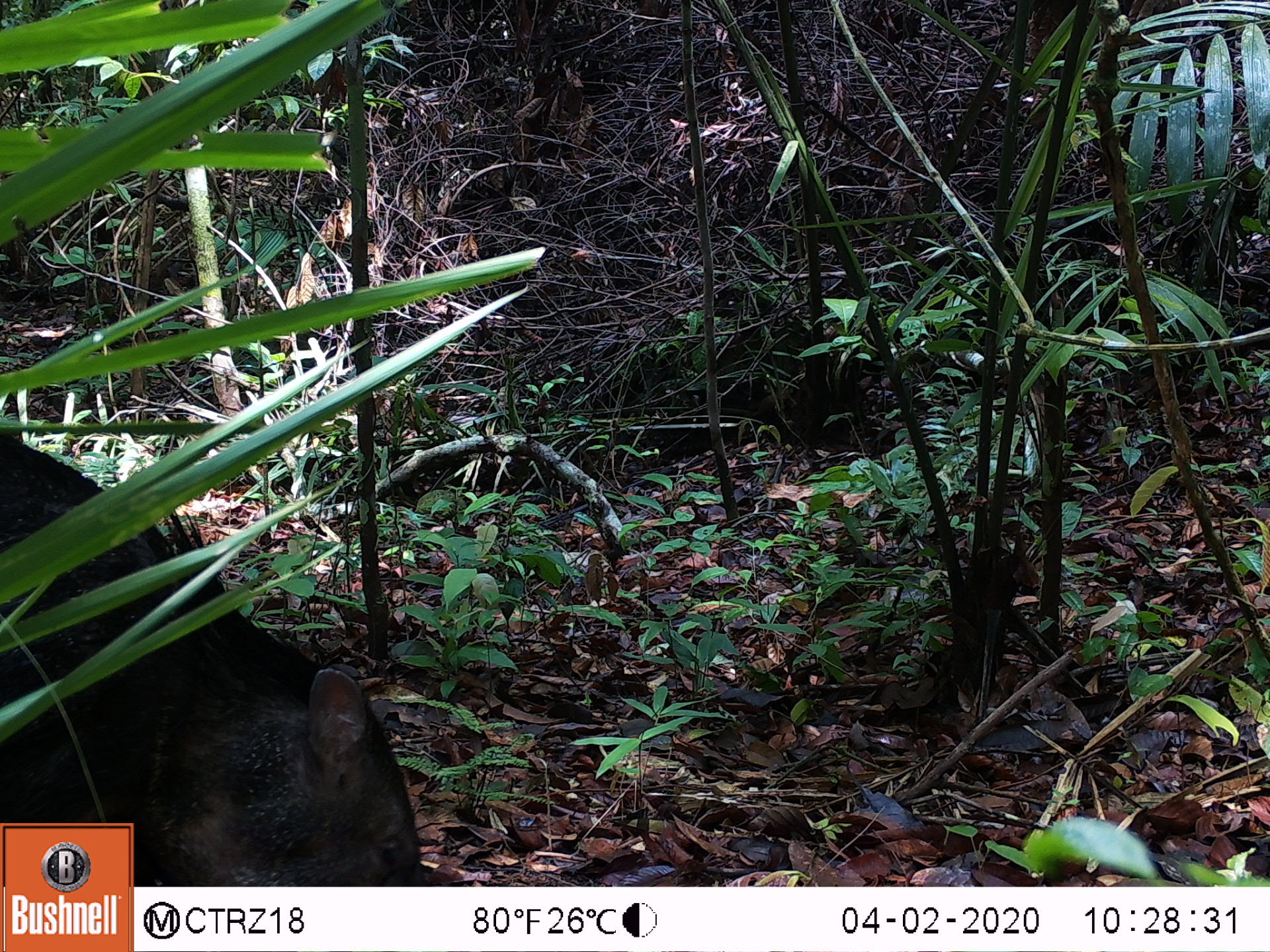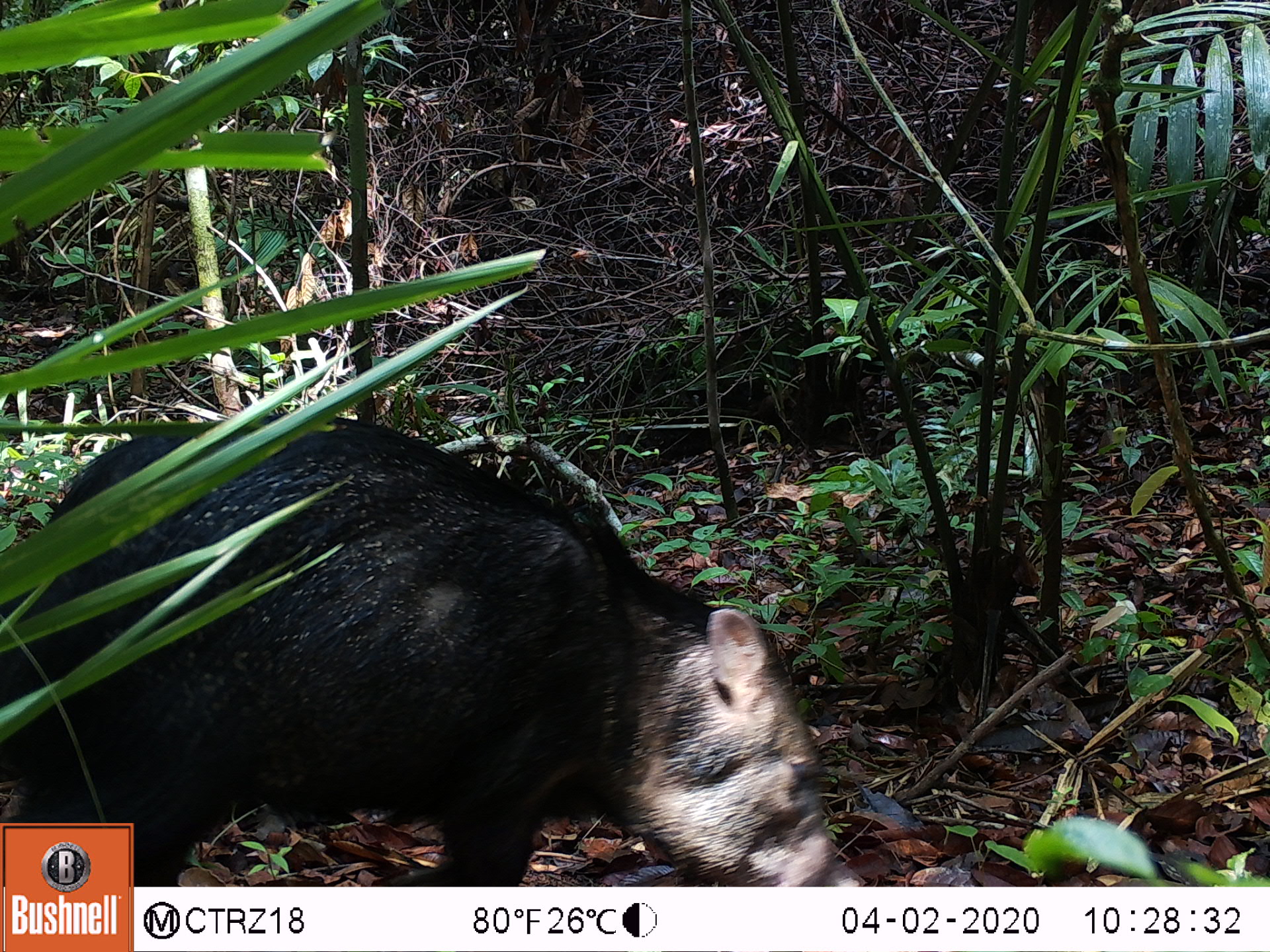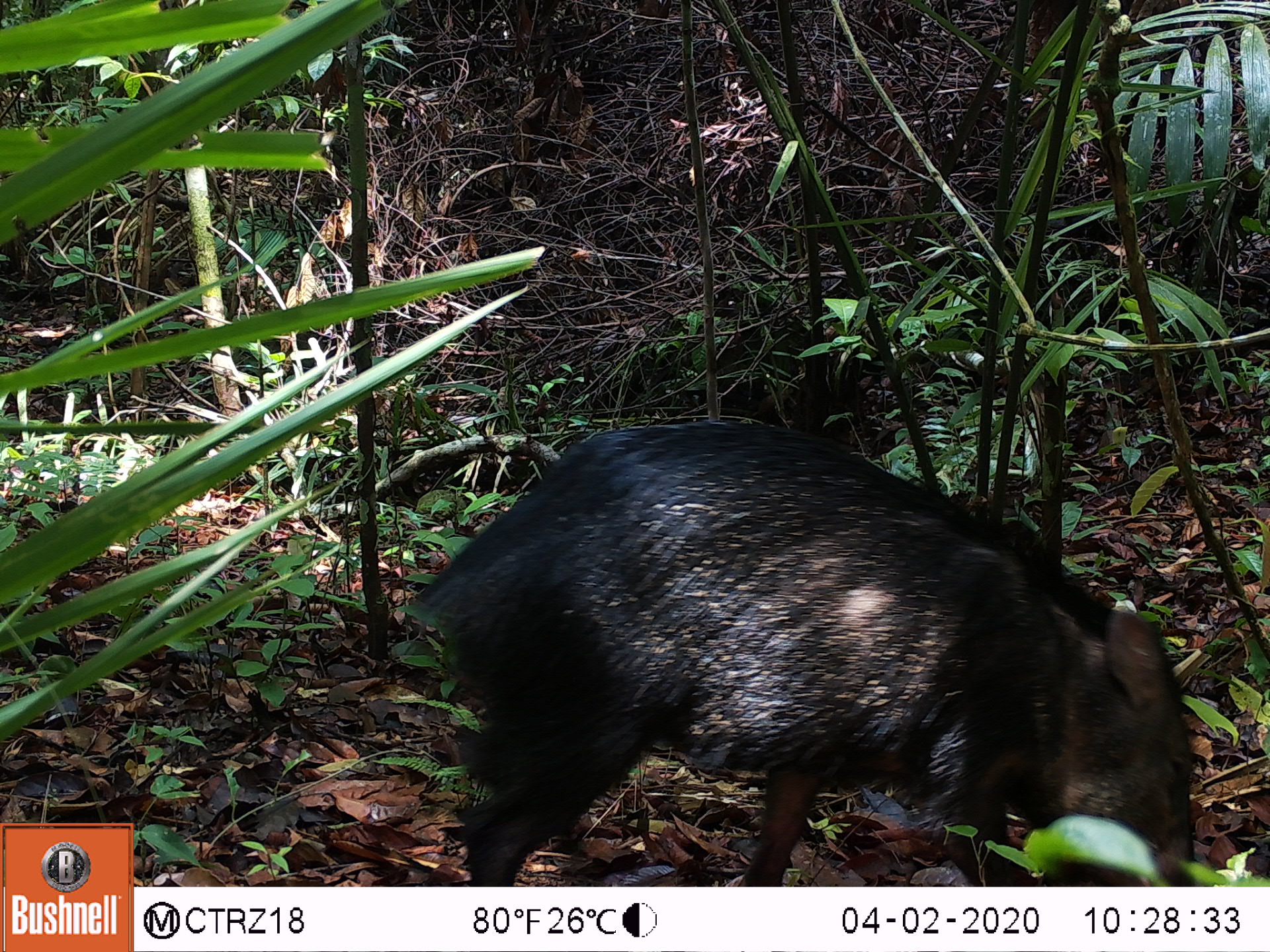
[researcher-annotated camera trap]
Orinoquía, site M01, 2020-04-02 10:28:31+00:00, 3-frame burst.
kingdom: Animalia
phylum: Chordata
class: Mammalia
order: Artiodactyla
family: Tayassuidae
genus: Pecari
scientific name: Pecari tajacu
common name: collared peccary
Collared peccary (Pecari tajacu).